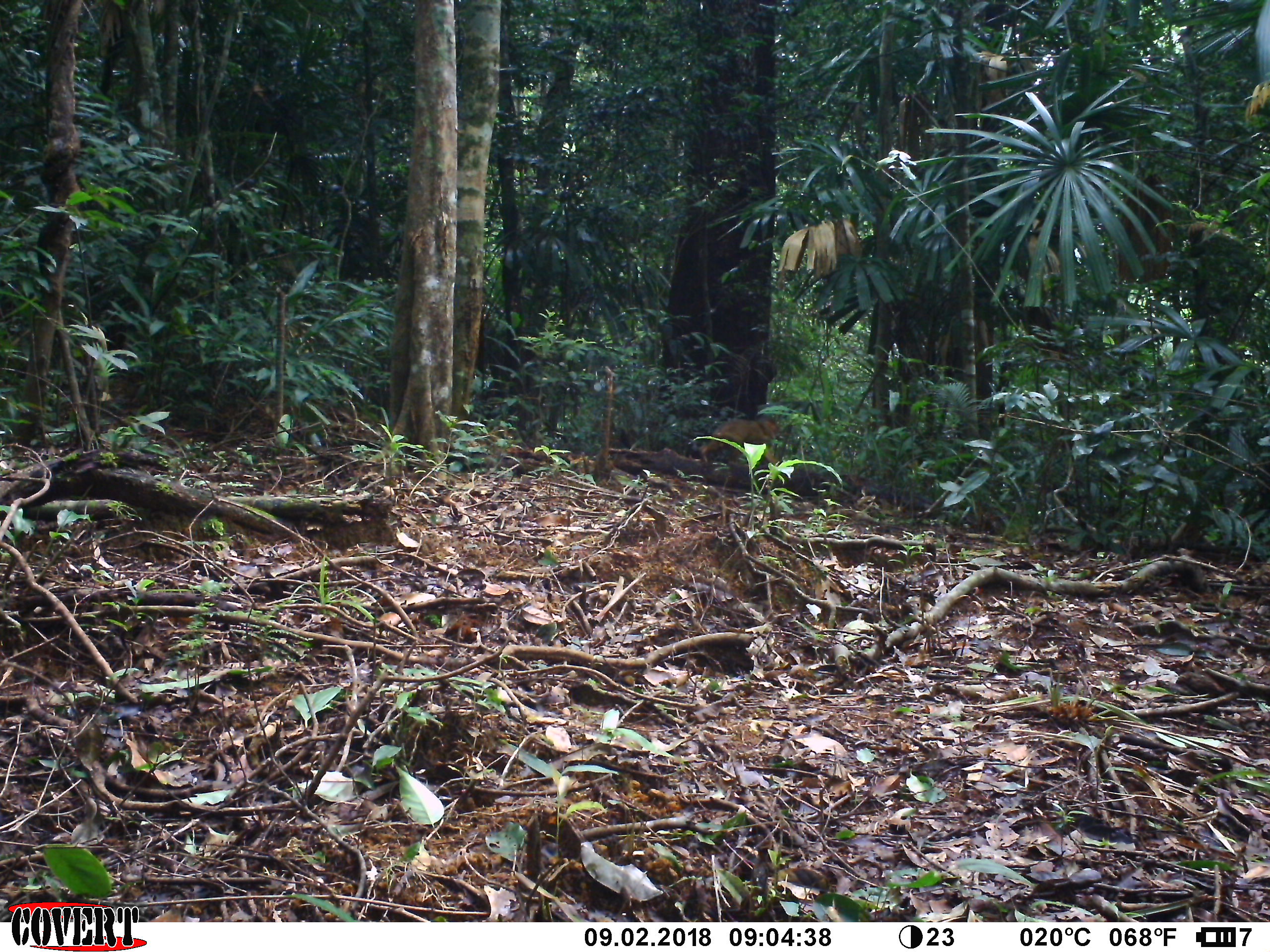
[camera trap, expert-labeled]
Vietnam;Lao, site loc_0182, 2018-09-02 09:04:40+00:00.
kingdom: Animalia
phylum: Chordata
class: Mammalia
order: Primates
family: Cercopithecidae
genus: Macaca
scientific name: Macaca arctoides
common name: stump-tailed macaque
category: stump tailed macaque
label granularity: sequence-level